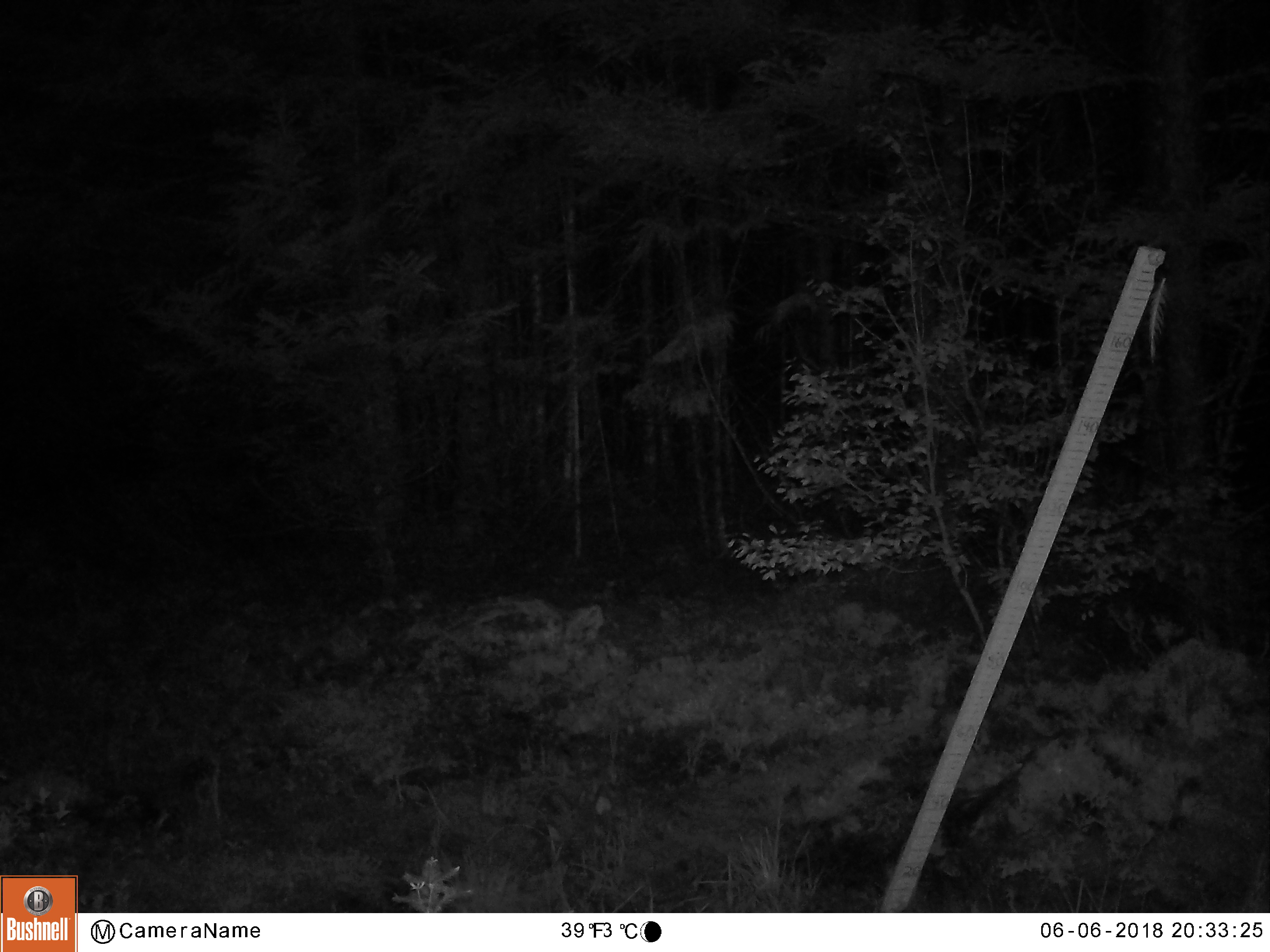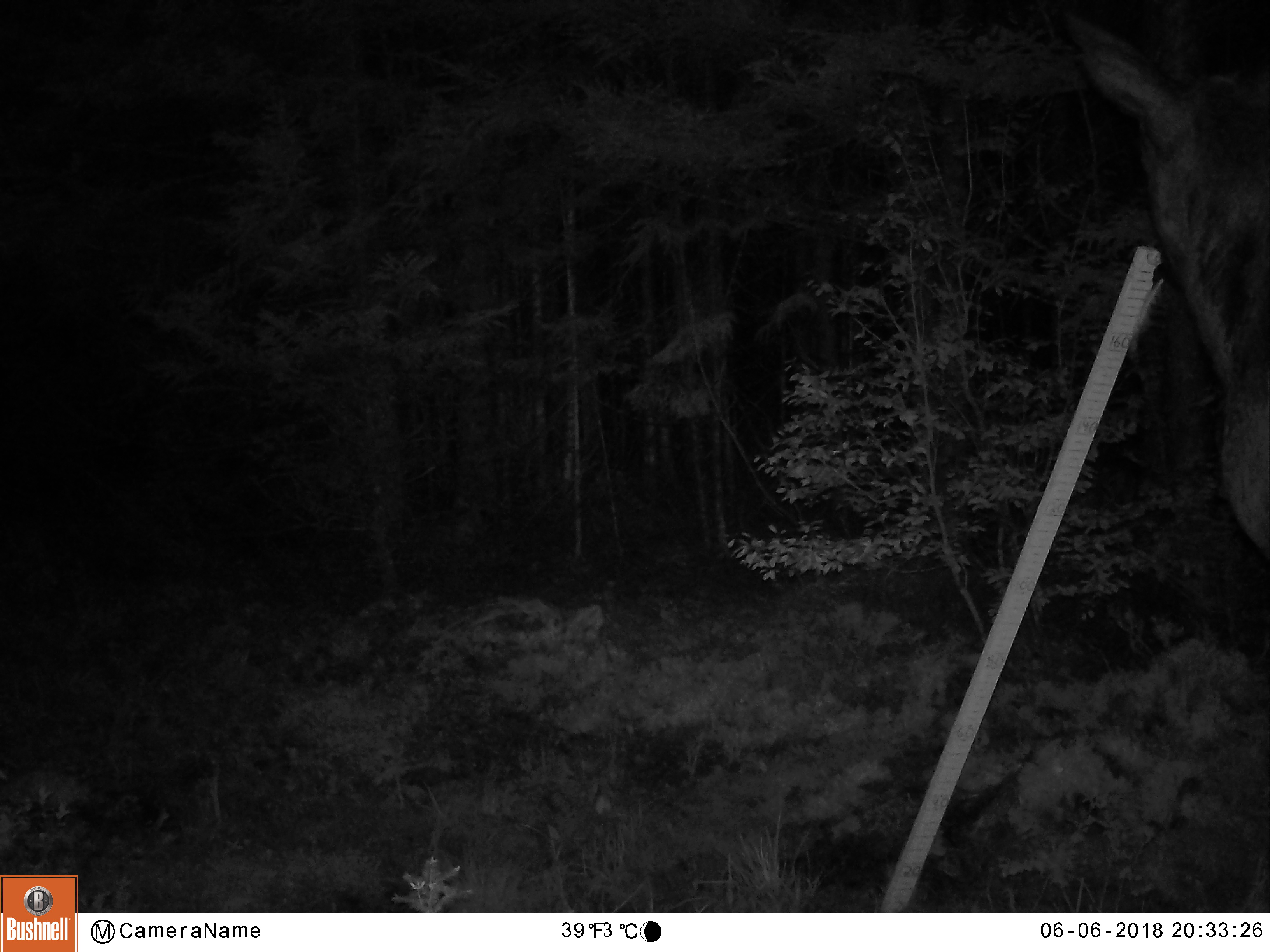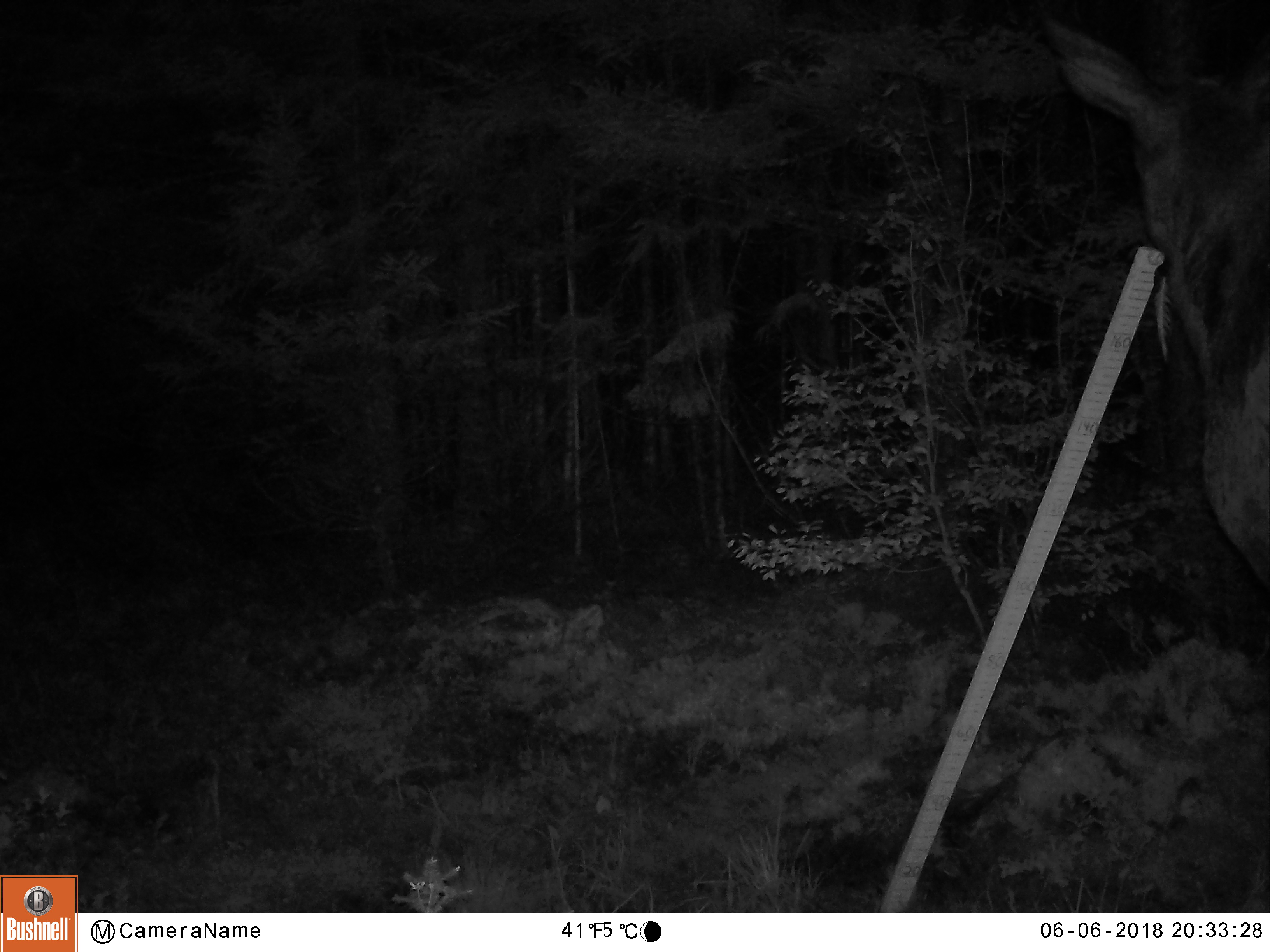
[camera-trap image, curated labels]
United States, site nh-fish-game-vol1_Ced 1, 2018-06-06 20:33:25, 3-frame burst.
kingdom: Animalia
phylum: Chordata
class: Mammalia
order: Artiodactyla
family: Cervidae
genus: Alces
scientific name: Alces alces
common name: moose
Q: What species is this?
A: Moose (Alces alces).